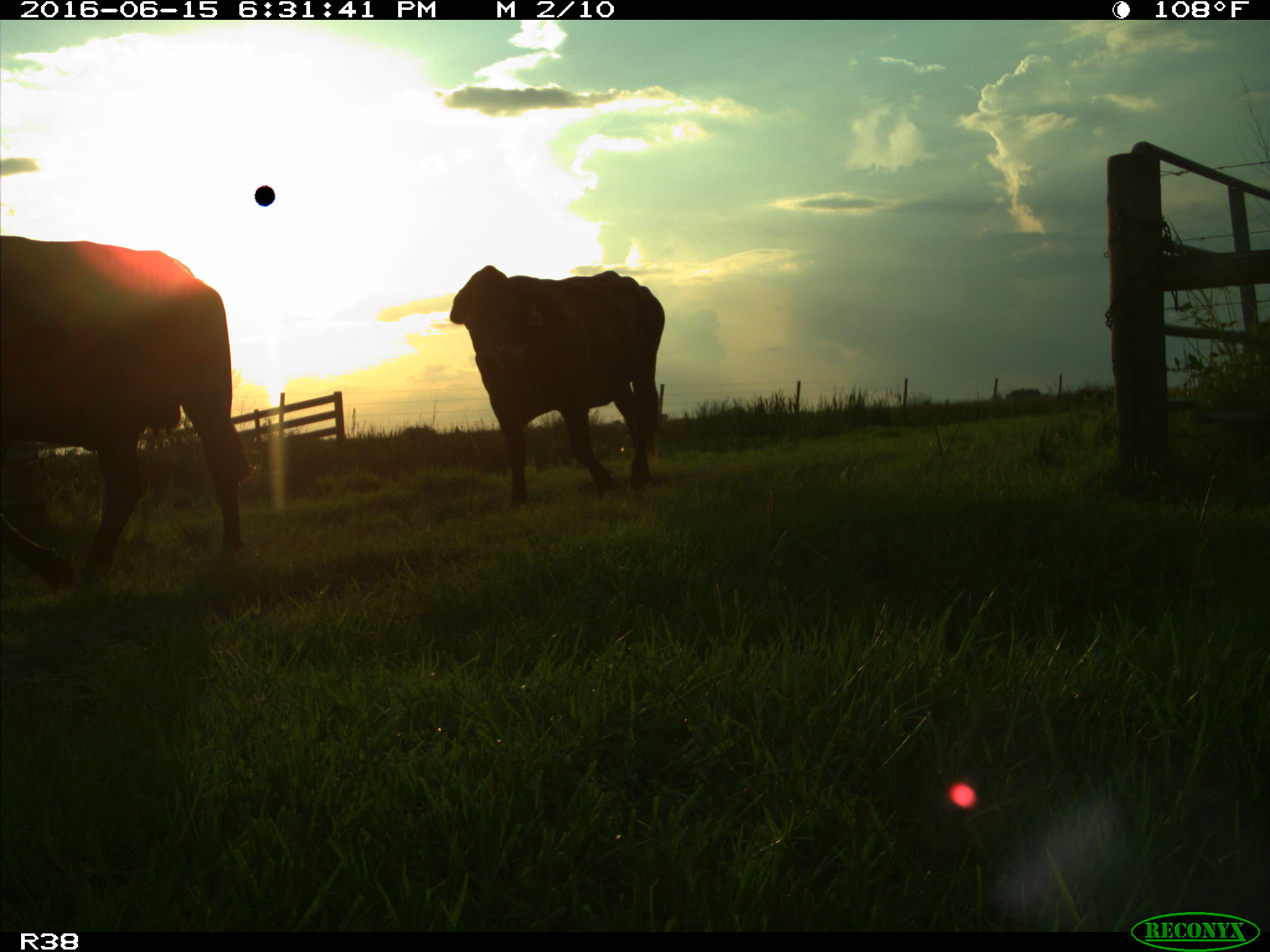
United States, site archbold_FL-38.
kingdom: Animalia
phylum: Chordata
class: Mammalia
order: Artiodactyla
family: Bovidae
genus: Bos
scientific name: Bos taurus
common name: domestic cow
Bos taurus (domestic cow).